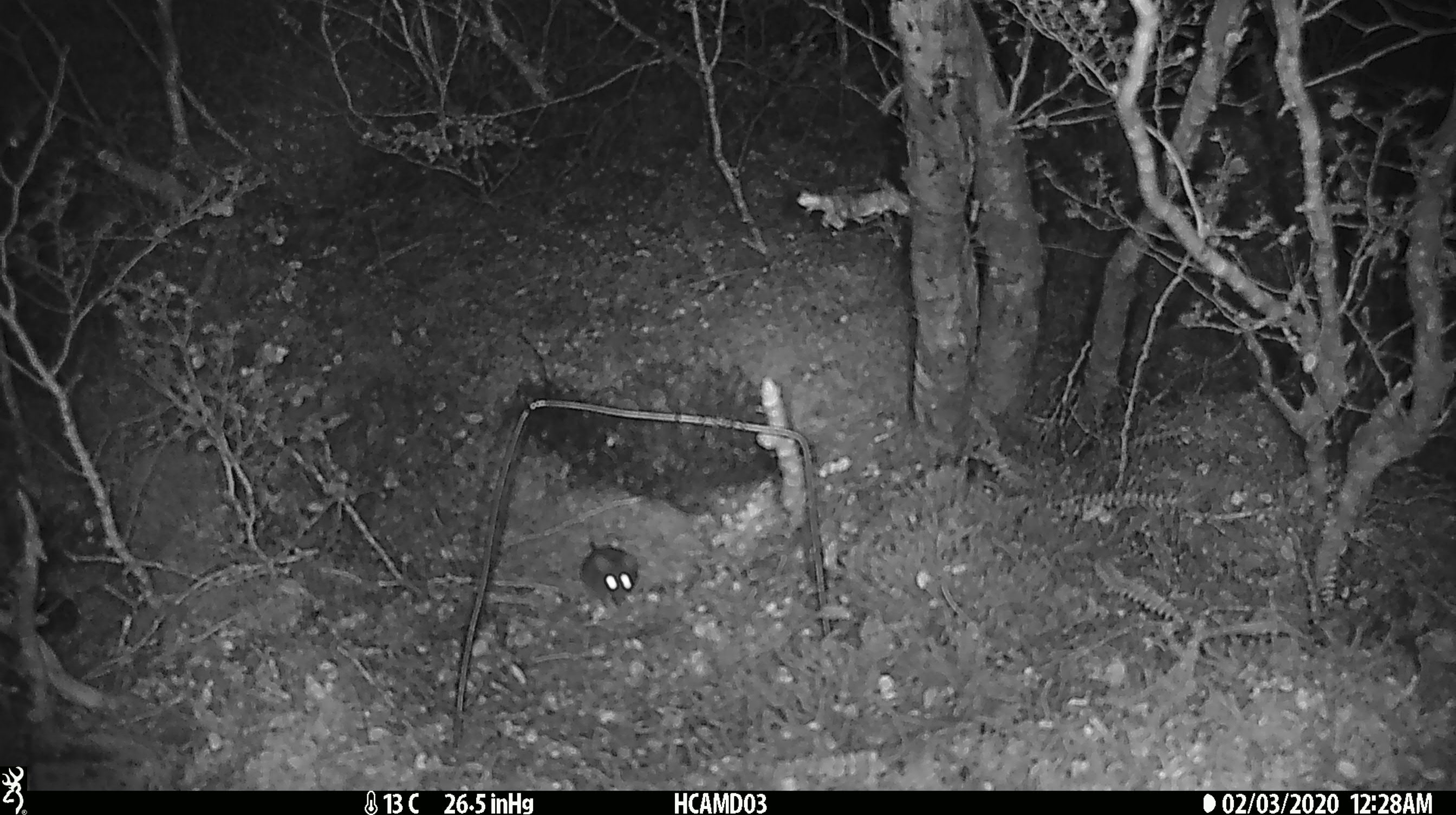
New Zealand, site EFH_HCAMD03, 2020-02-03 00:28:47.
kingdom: Animalia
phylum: Chordata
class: Mammalia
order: Rodentia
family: Muridae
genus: Mus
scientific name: Mus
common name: mouse